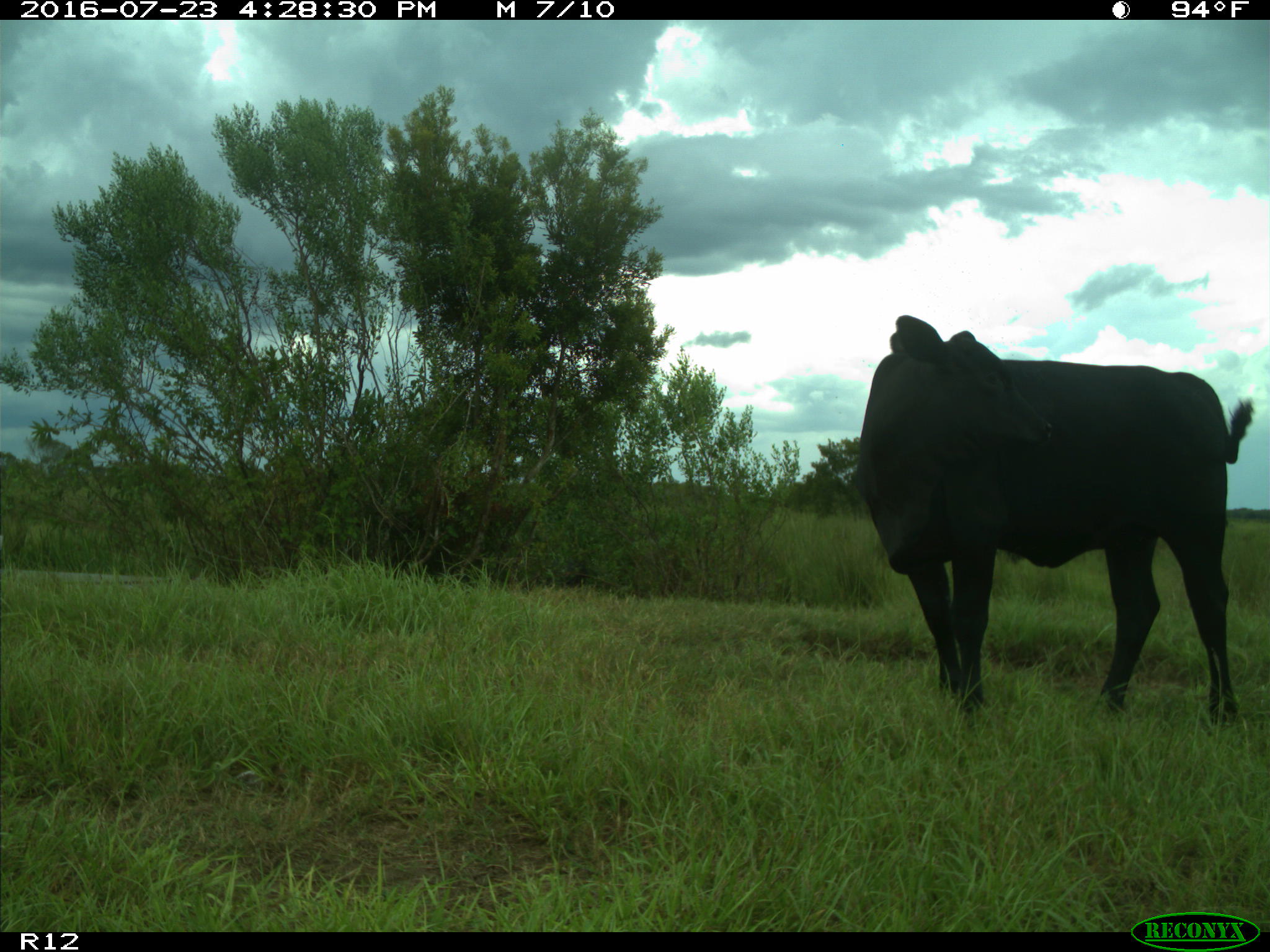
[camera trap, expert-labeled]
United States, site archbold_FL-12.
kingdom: Animalia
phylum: Chordata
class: Mammalia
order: Artiodactyla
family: Bovidae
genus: Bos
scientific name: Bos taurus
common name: domestic cow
Bos taurus (domestic cow).